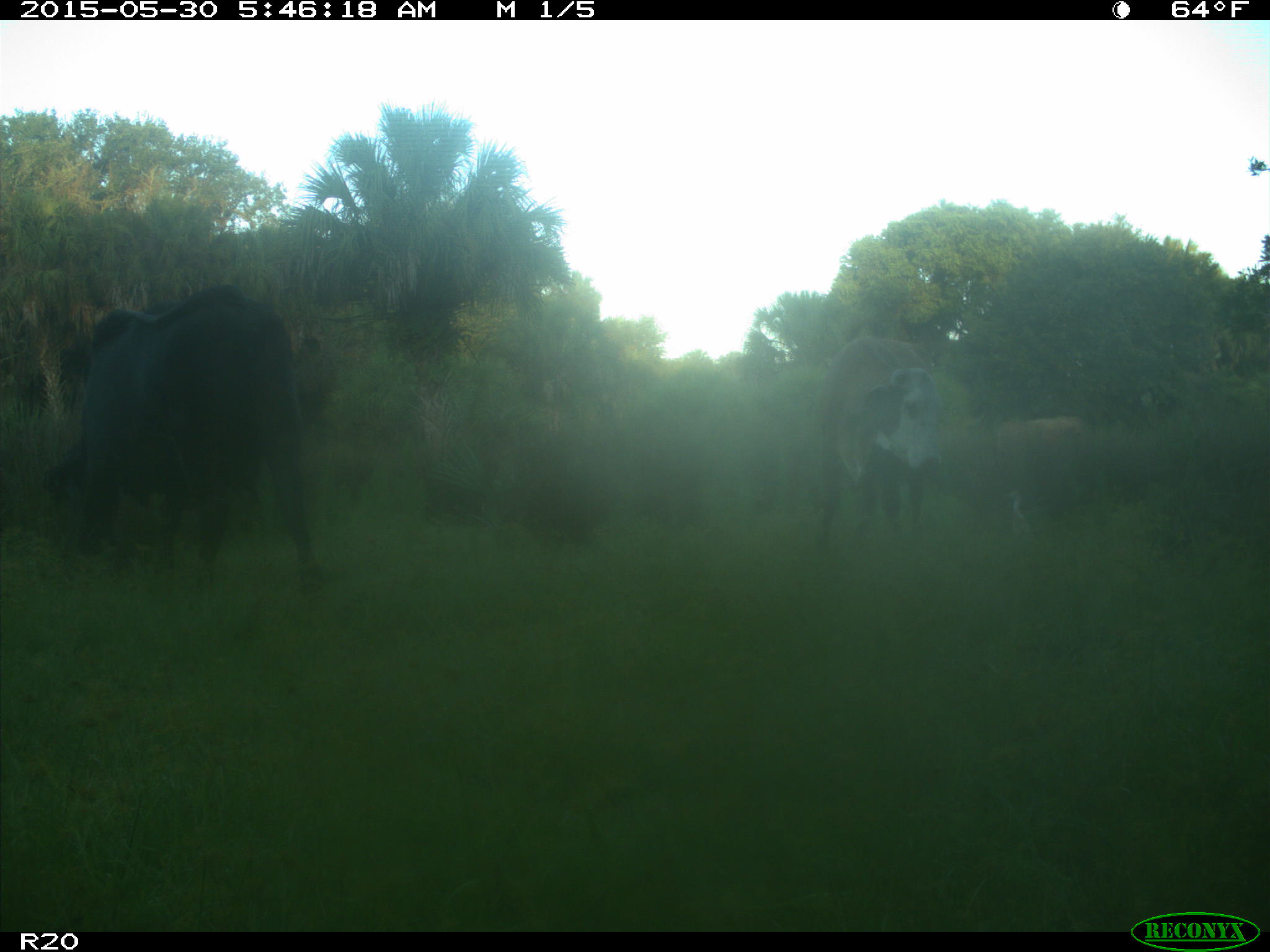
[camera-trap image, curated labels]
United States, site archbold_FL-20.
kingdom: Animalia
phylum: Chordata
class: Mammalia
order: Artiodactyla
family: Bovidae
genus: Bos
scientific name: Bos taurus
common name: domestic cow